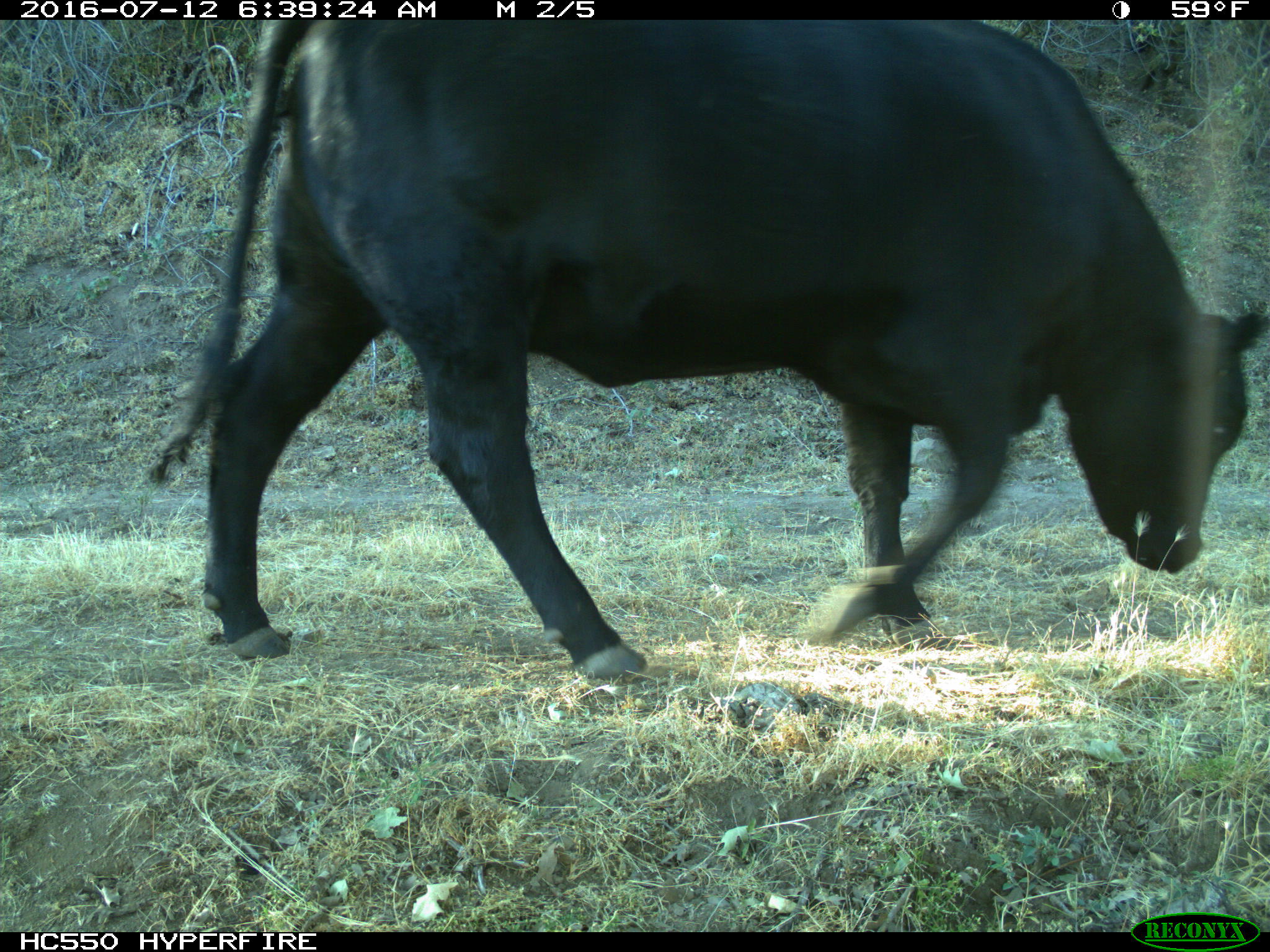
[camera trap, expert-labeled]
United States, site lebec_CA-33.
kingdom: Animalia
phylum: Chordata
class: Mammalia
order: Artiodactyla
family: Bovidae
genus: Bos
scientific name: Bos taurus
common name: domestic cow